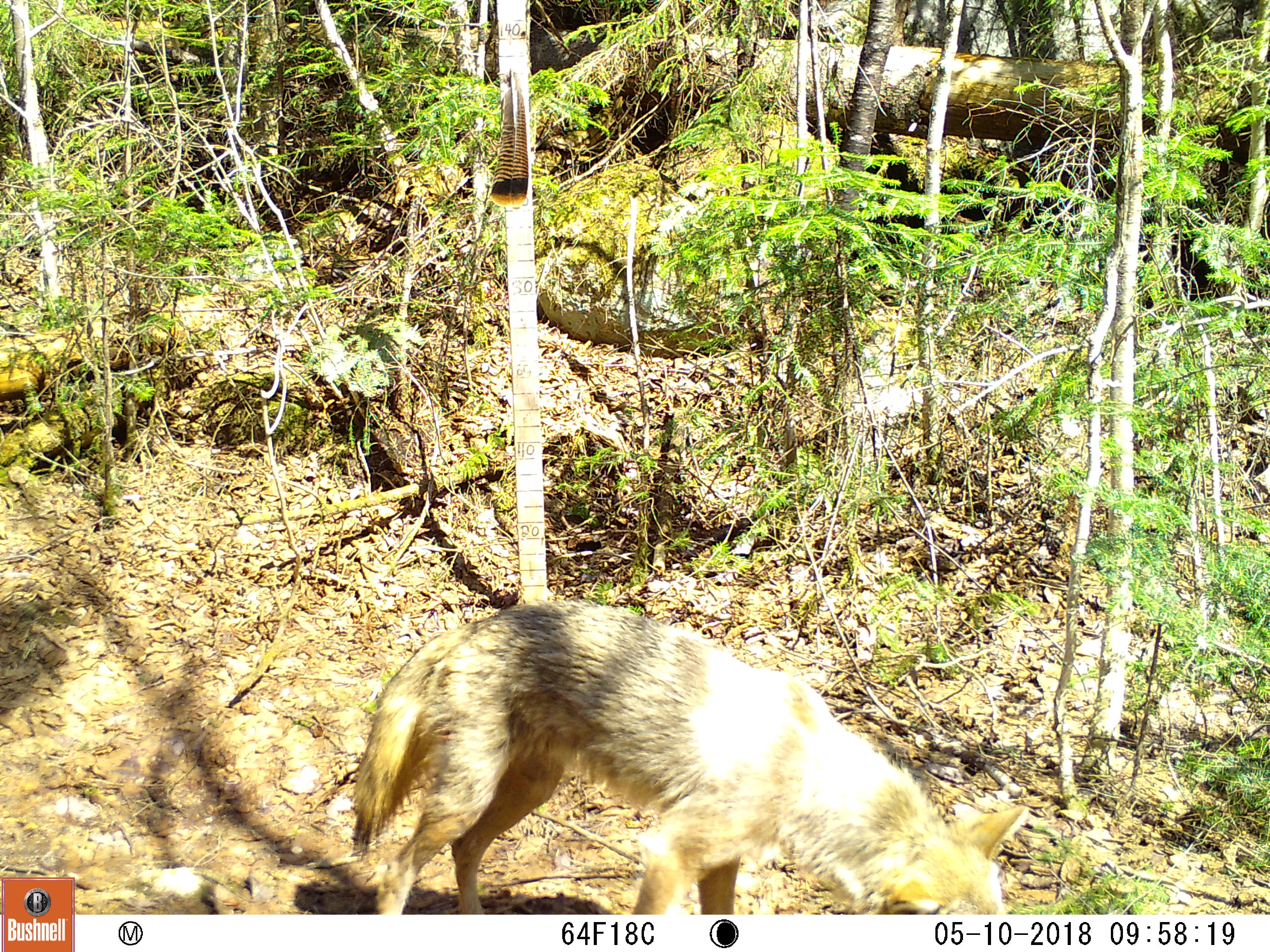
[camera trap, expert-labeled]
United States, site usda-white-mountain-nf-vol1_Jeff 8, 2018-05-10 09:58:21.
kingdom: Animalia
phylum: Chordata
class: Mammalia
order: Carnivora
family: Canidae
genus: Canis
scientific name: Canis latrans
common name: coyote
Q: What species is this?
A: Coyote (Canis latrans).